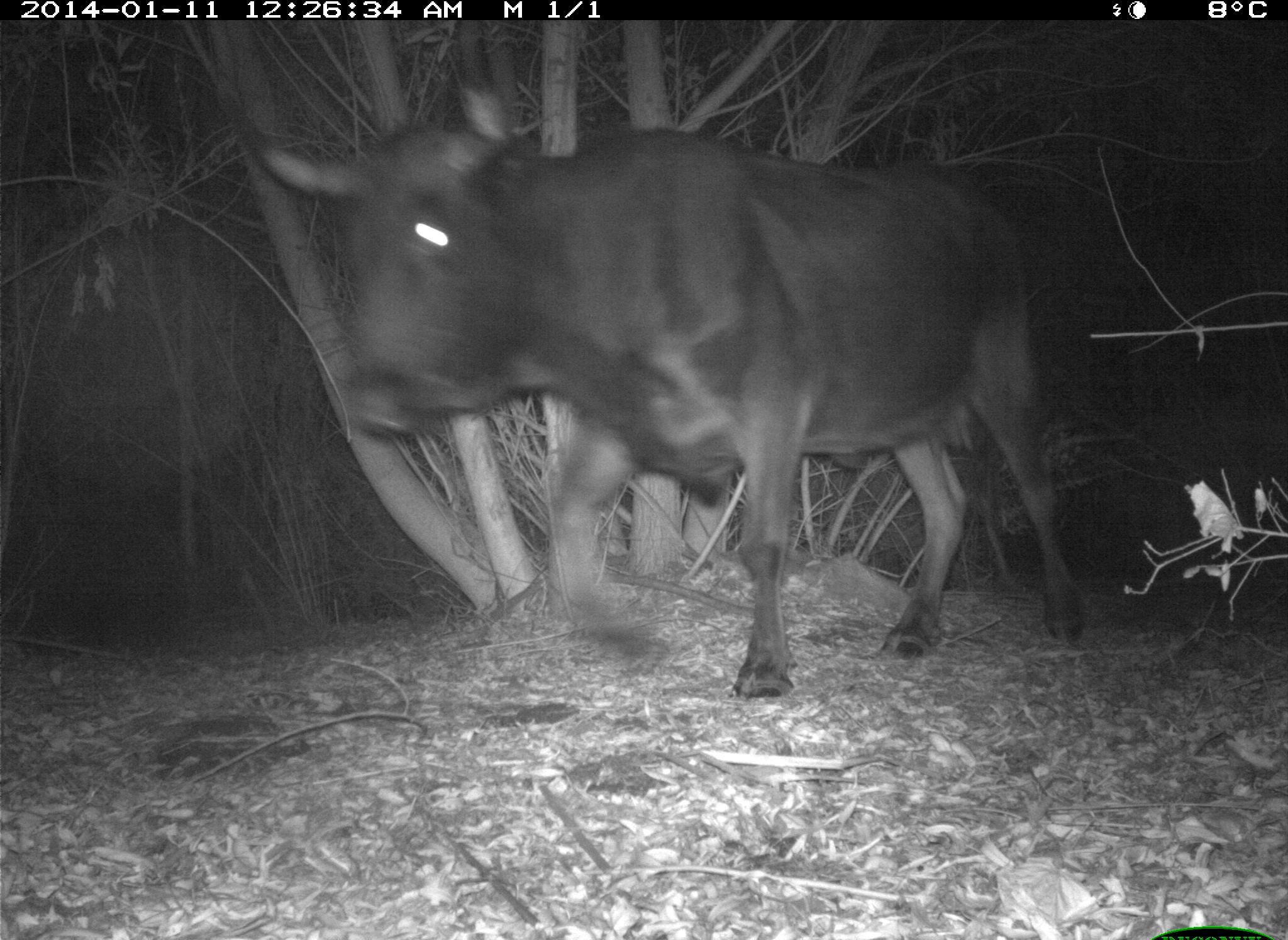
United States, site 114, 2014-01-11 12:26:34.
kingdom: Animalia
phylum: Chordata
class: Mammalia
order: Artiodactyla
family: Bovidae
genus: Bos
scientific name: Bos taurus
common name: cow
Cow (Bos taurus).